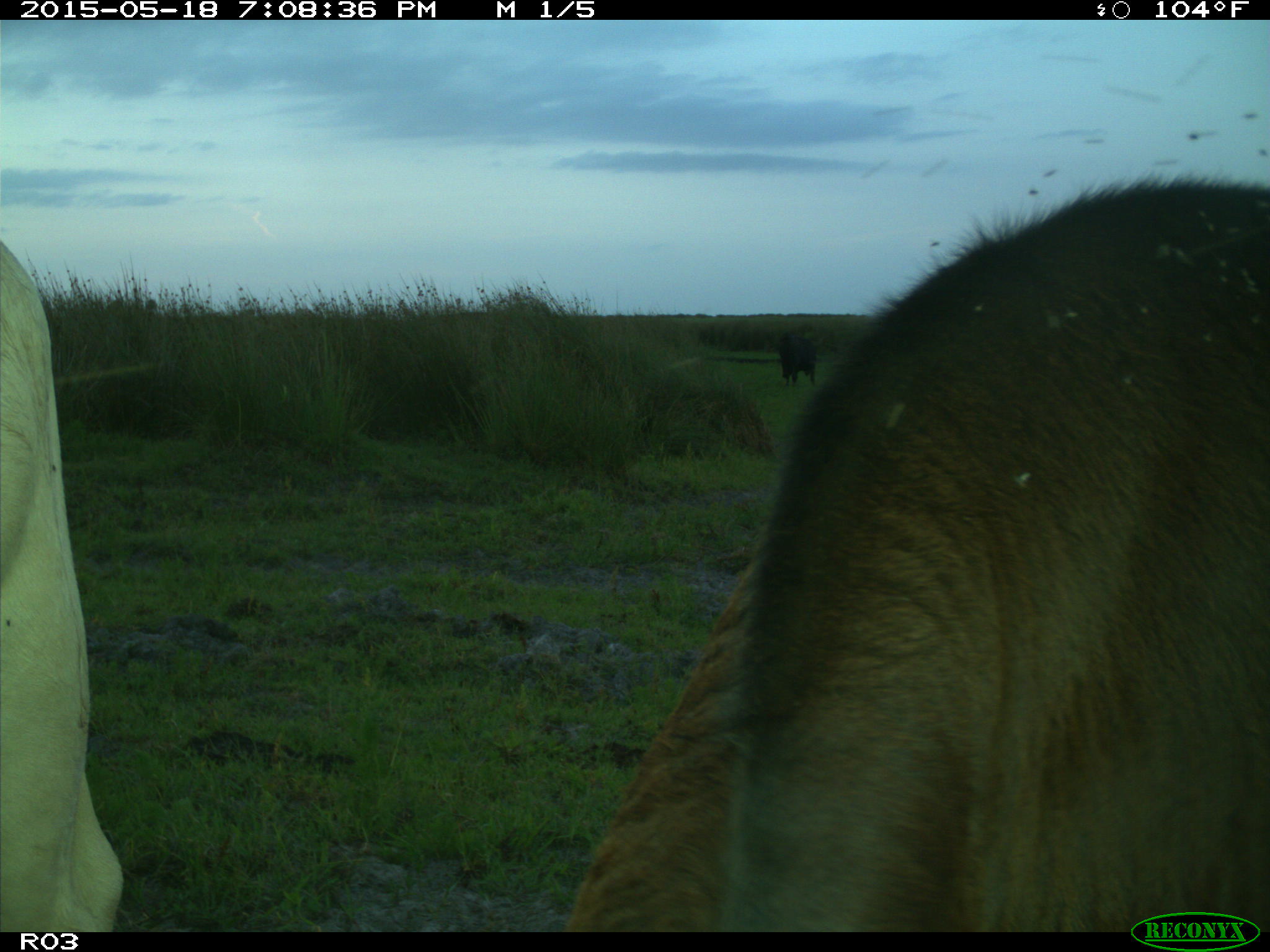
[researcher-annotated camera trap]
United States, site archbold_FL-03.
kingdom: Animalia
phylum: Chordata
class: Mammalia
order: Artiodactyla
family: Bovidae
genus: Bos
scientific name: Bos taurus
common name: domestic cow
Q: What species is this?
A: Bos taurus (domestic cow).